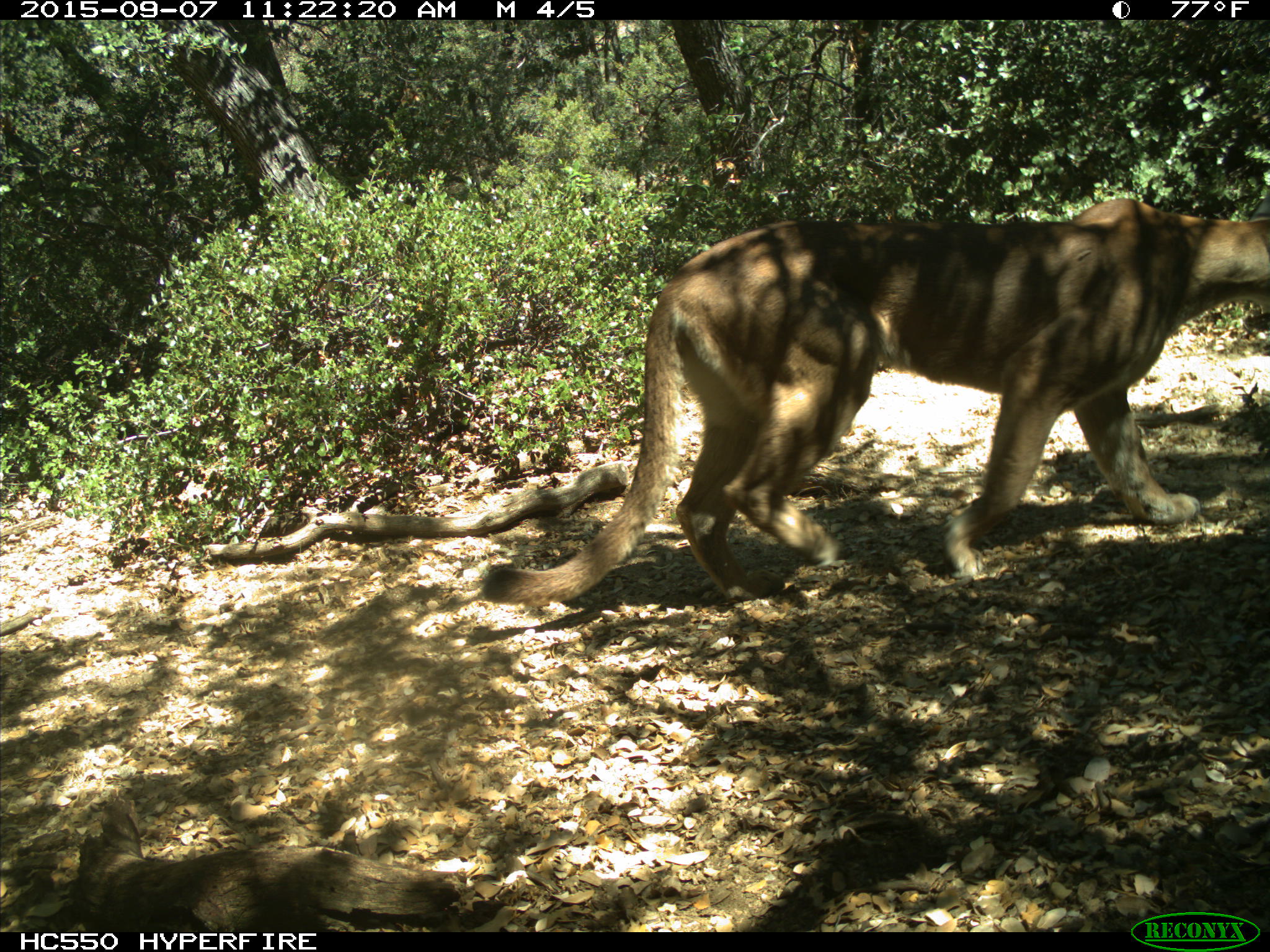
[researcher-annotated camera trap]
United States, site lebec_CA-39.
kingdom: Animalia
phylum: Chordata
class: Mammalia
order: Carnivora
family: Felidae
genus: Puma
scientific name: Puma concolor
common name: mountain lion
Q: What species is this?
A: Puma concolor (mountain lion).